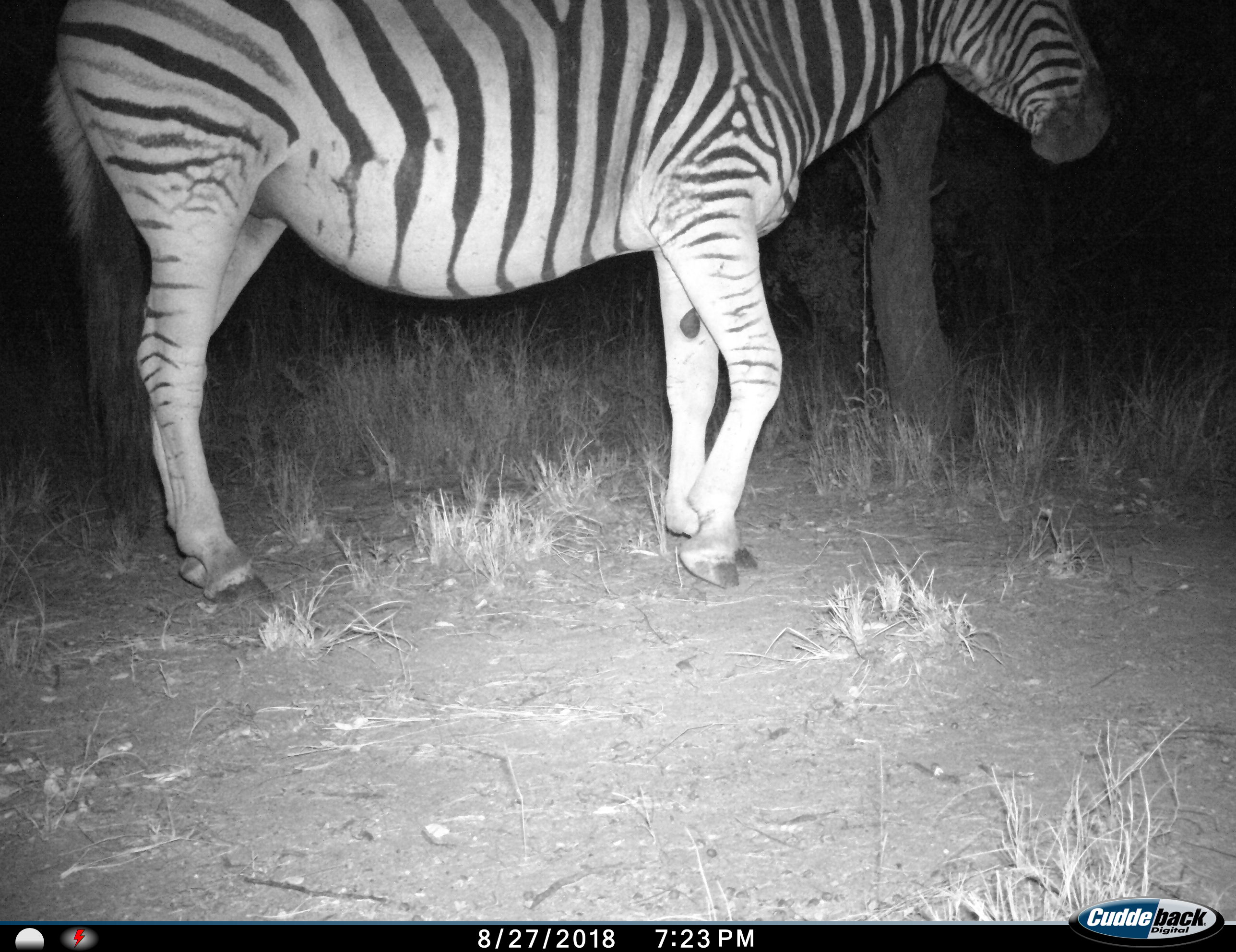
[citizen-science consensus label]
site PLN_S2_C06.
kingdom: Animalia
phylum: Chordata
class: Mammalia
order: Perissodactyla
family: Equidae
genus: Equus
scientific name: Equus quagga burchellii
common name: burchell's zebra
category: zebraburchells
Zebraburchells (burchell's zebra) (Equus quagga burchellii), count 1. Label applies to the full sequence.